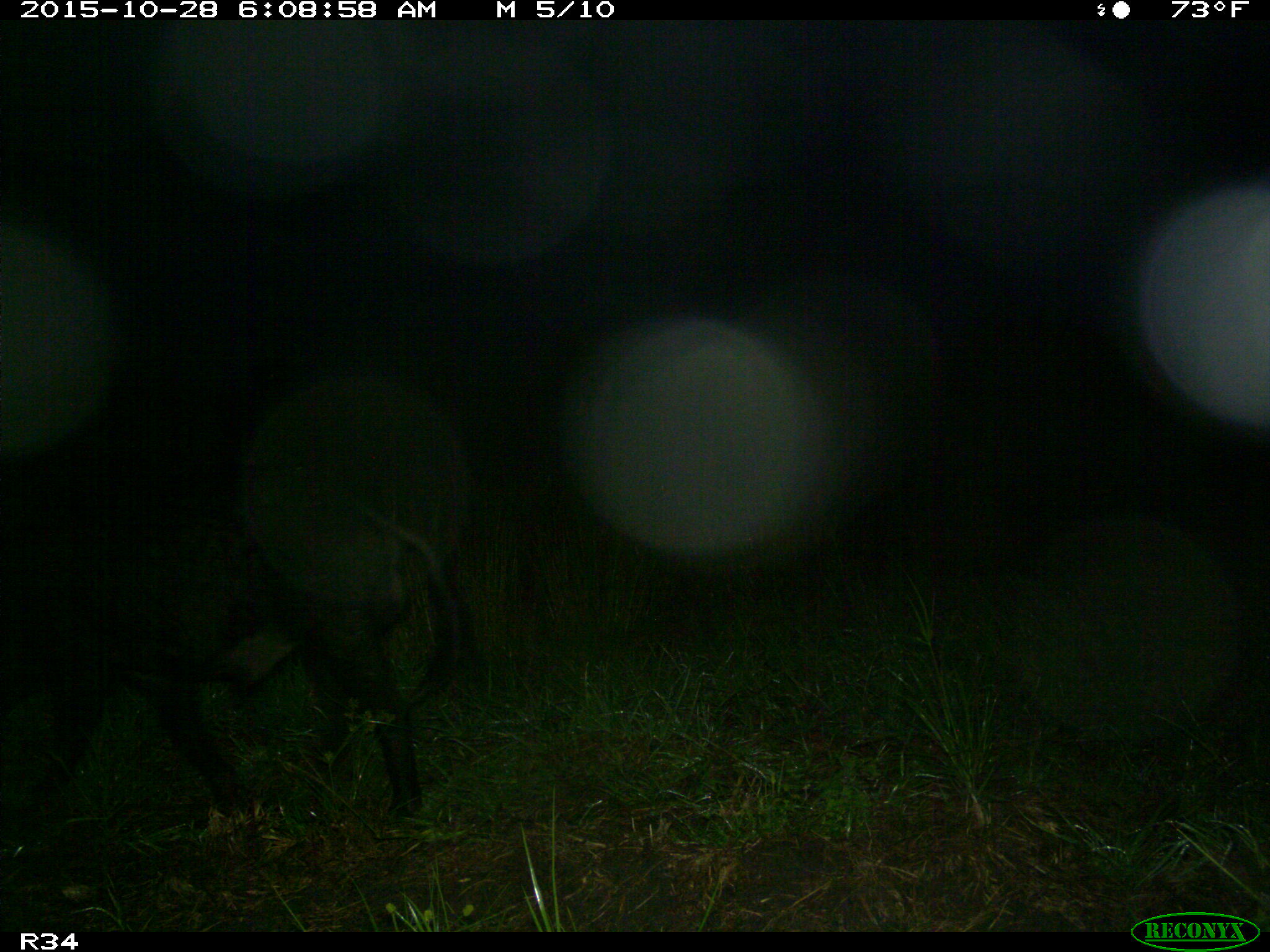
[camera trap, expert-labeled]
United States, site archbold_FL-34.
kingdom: Animalia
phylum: Chordata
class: Mammalia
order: Artiodactyla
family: Suidae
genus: Sus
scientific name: Sus scrofa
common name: wild boar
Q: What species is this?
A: Sus scrofa (wild boar).